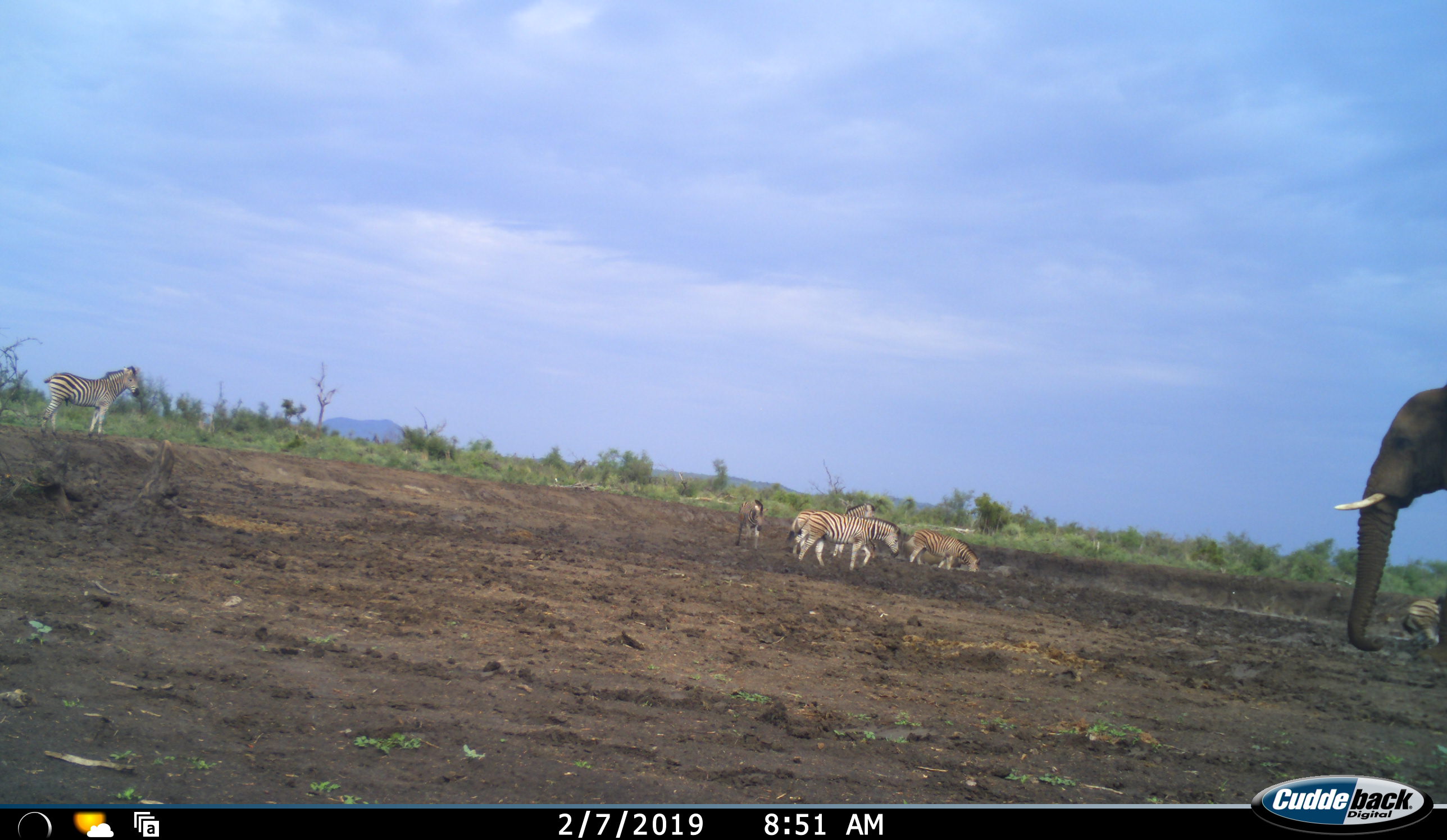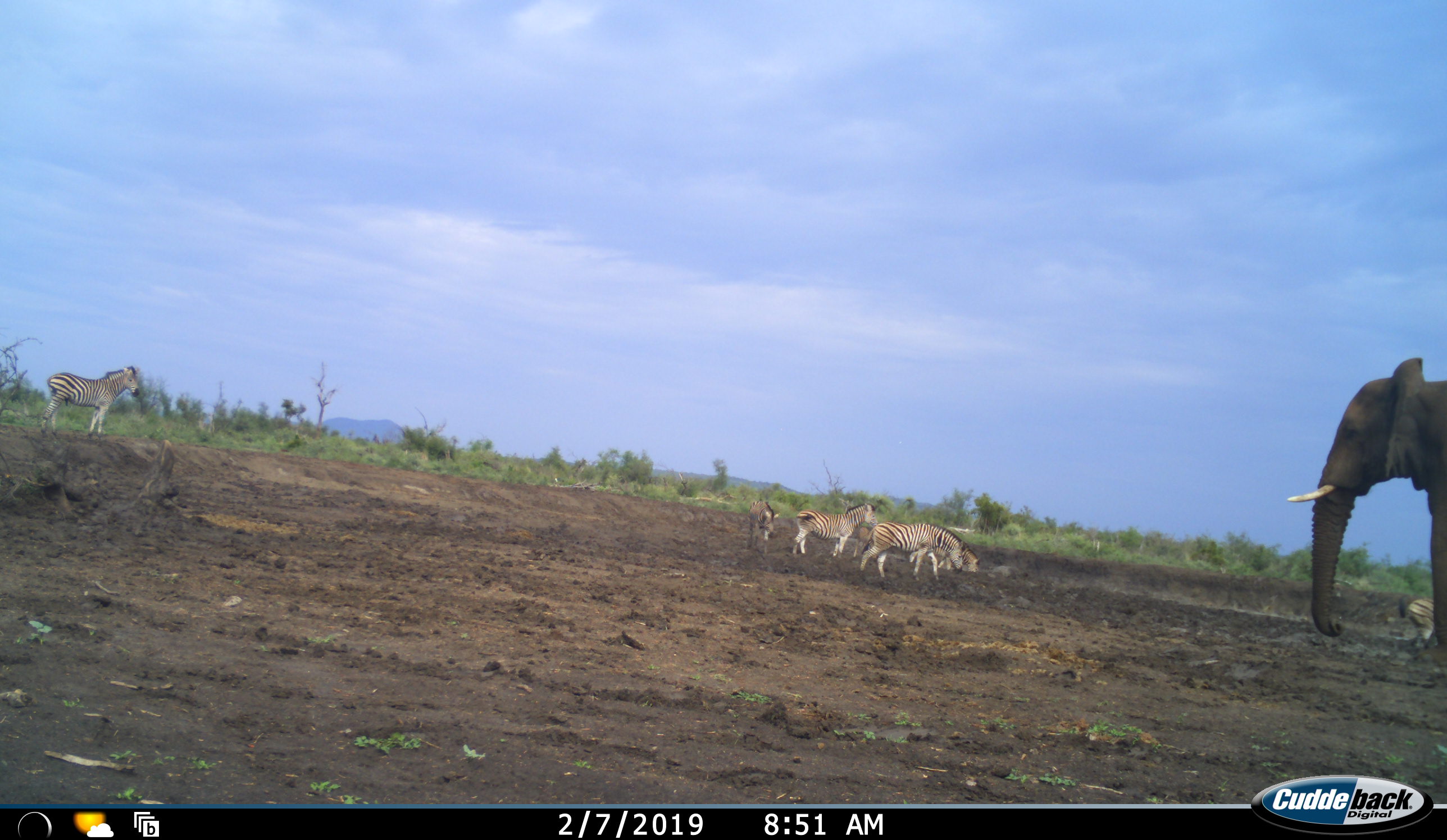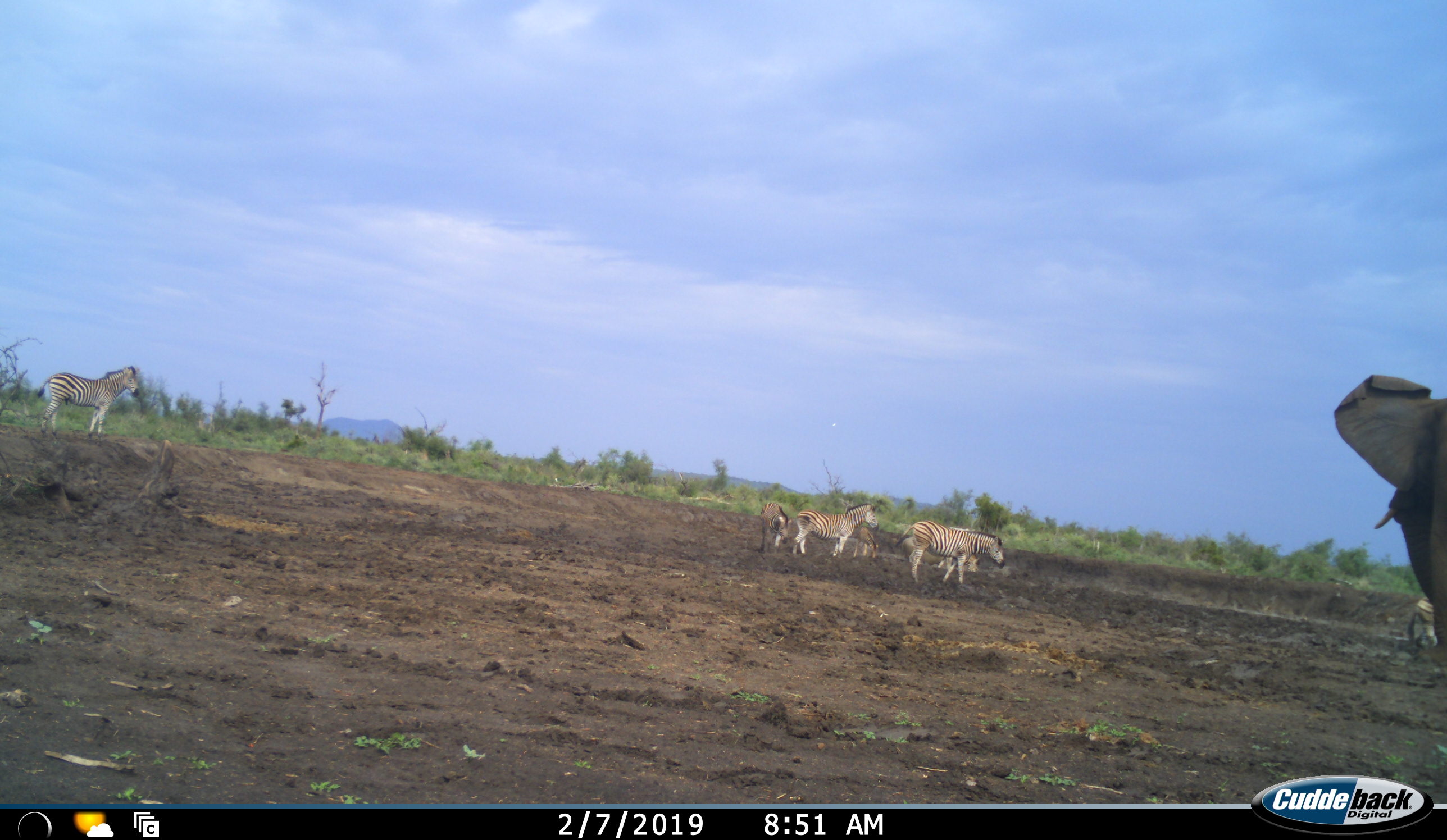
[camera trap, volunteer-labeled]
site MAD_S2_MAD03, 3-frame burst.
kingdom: Animalia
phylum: Chordata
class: Mammalia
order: Proboscidea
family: Elephantidae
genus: Loxodonta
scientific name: Loxodonta africana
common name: african bush elephant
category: elephant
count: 1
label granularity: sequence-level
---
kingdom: Animalia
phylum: Chordata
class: Mammalia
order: Perissodactyla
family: Equidae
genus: Equus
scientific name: Equus quagga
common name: plains zebra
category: zebraplains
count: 6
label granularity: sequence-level